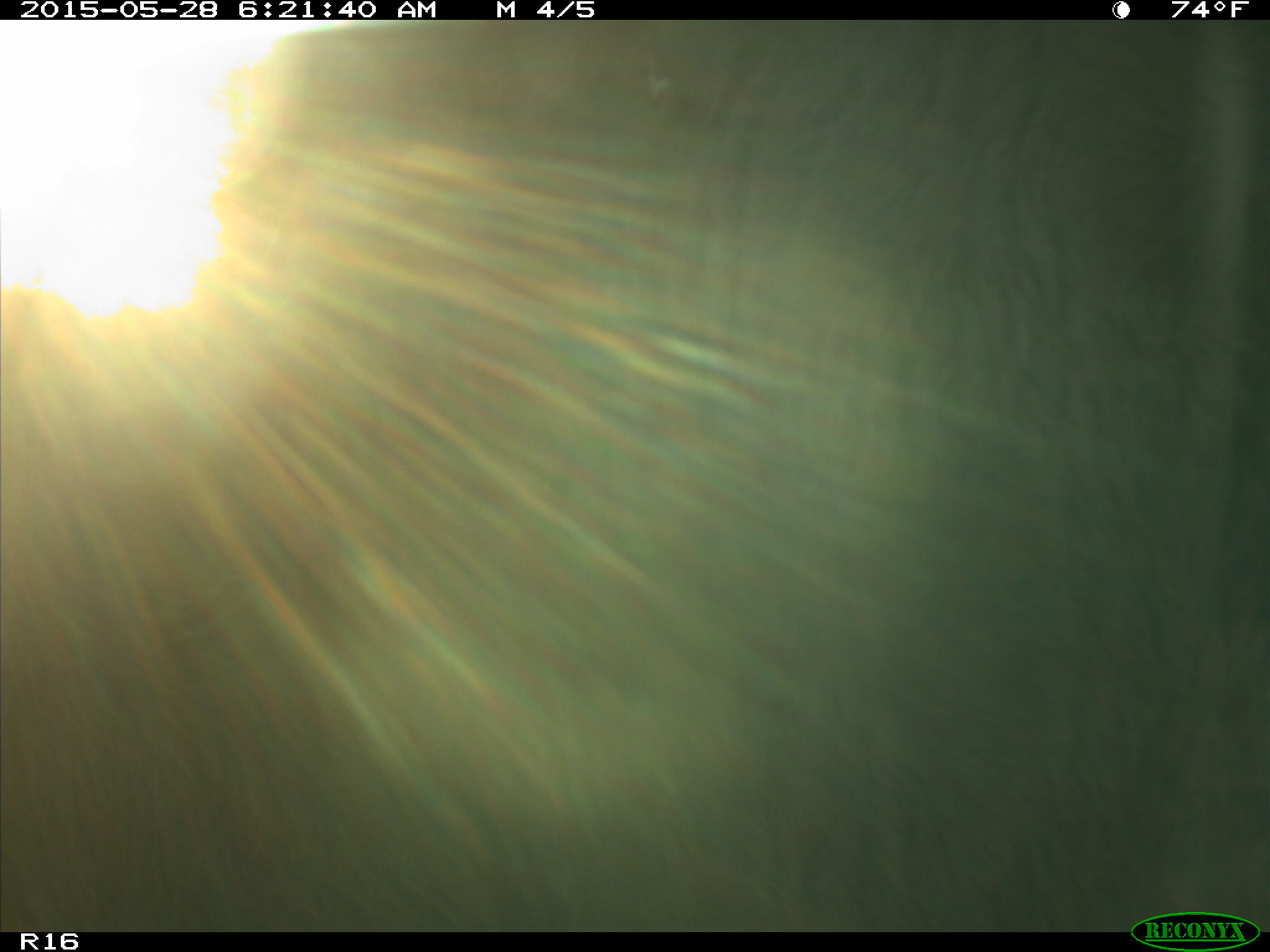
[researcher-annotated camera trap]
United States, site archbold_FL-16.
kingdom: Animalia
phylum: Chordata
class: Mammalia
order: Artiodactyla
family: Bovidae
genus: Bos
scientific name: Bos taurus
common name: domestic cow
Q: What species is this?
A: Bos taurus (domestic cow).